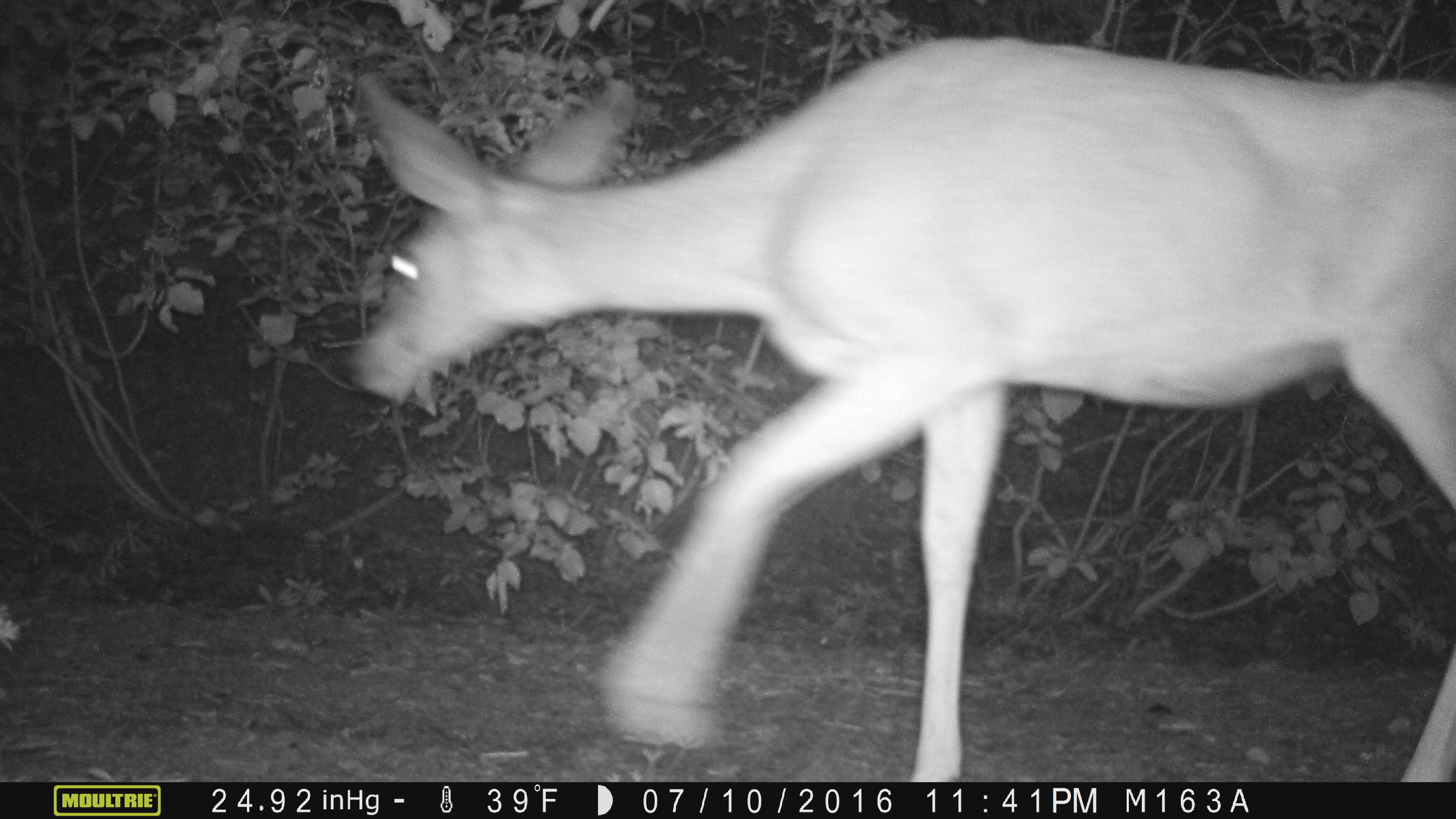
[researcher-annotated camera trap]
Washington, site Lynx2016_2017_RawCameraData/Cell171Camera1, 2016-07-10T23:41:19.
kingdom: Animalia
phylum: Chordata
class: Mammalia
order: Artiodactyla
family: Cervidae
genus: Odocoileus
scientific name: Odocoileus hemionus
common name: mule deer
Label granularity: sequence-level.